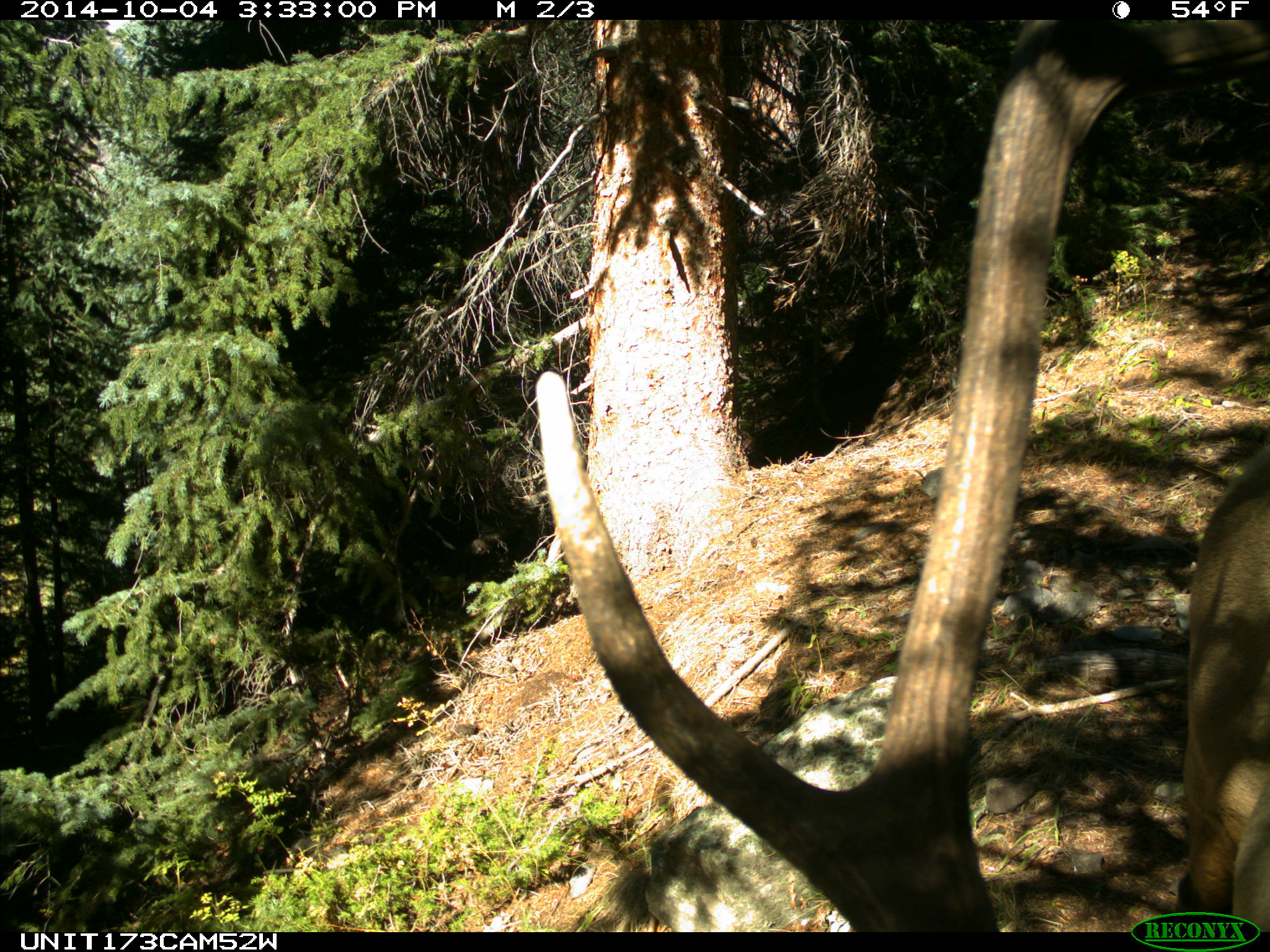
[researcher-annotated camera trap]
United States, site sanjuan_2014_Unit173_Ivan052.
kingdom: Animalia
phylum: Chordata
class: Mammalia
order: Artiodactyla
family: Cervidae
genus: Cervus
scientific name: Cervus elaphus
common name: red deer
Cervus elaphus (red deer).